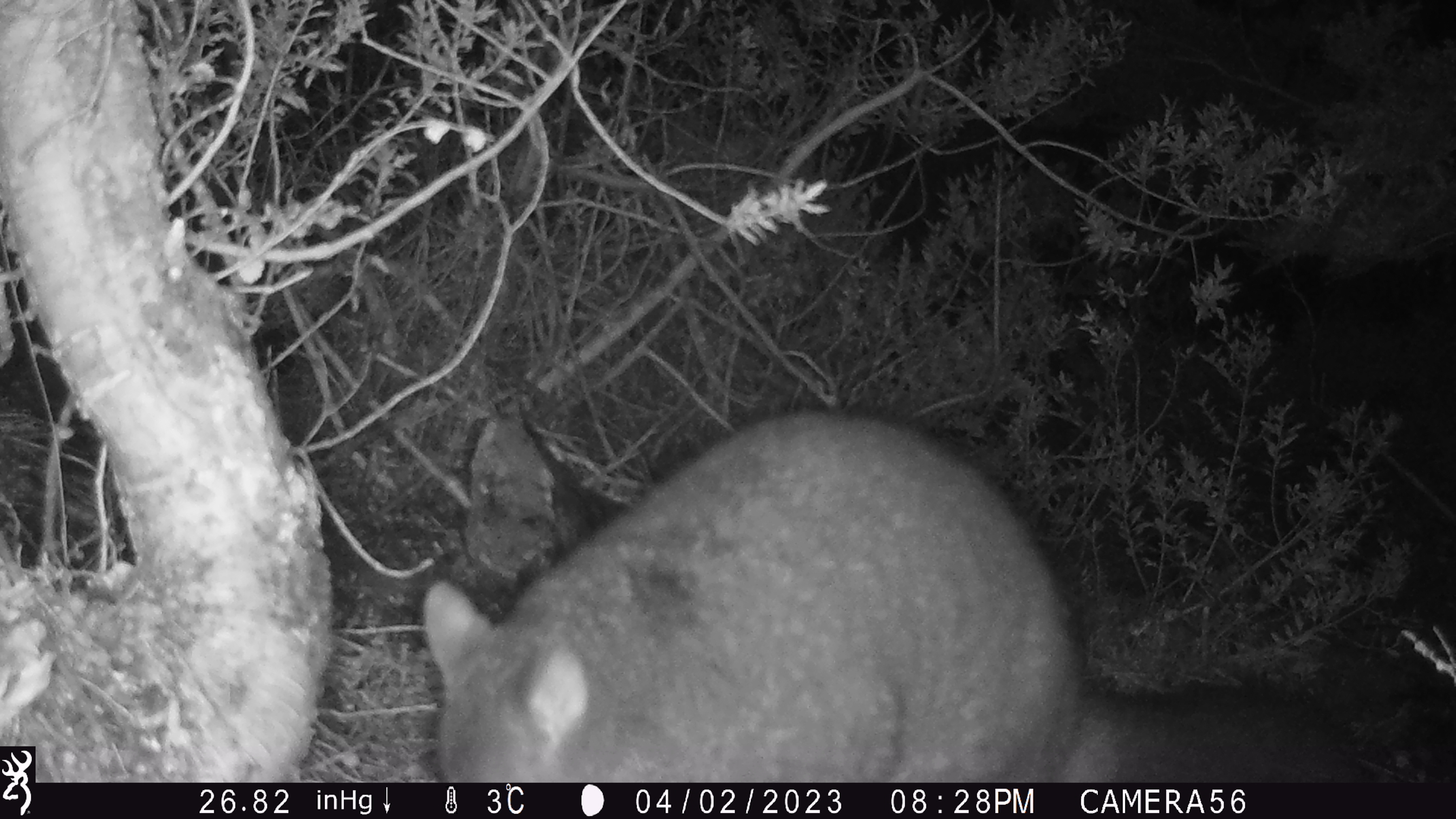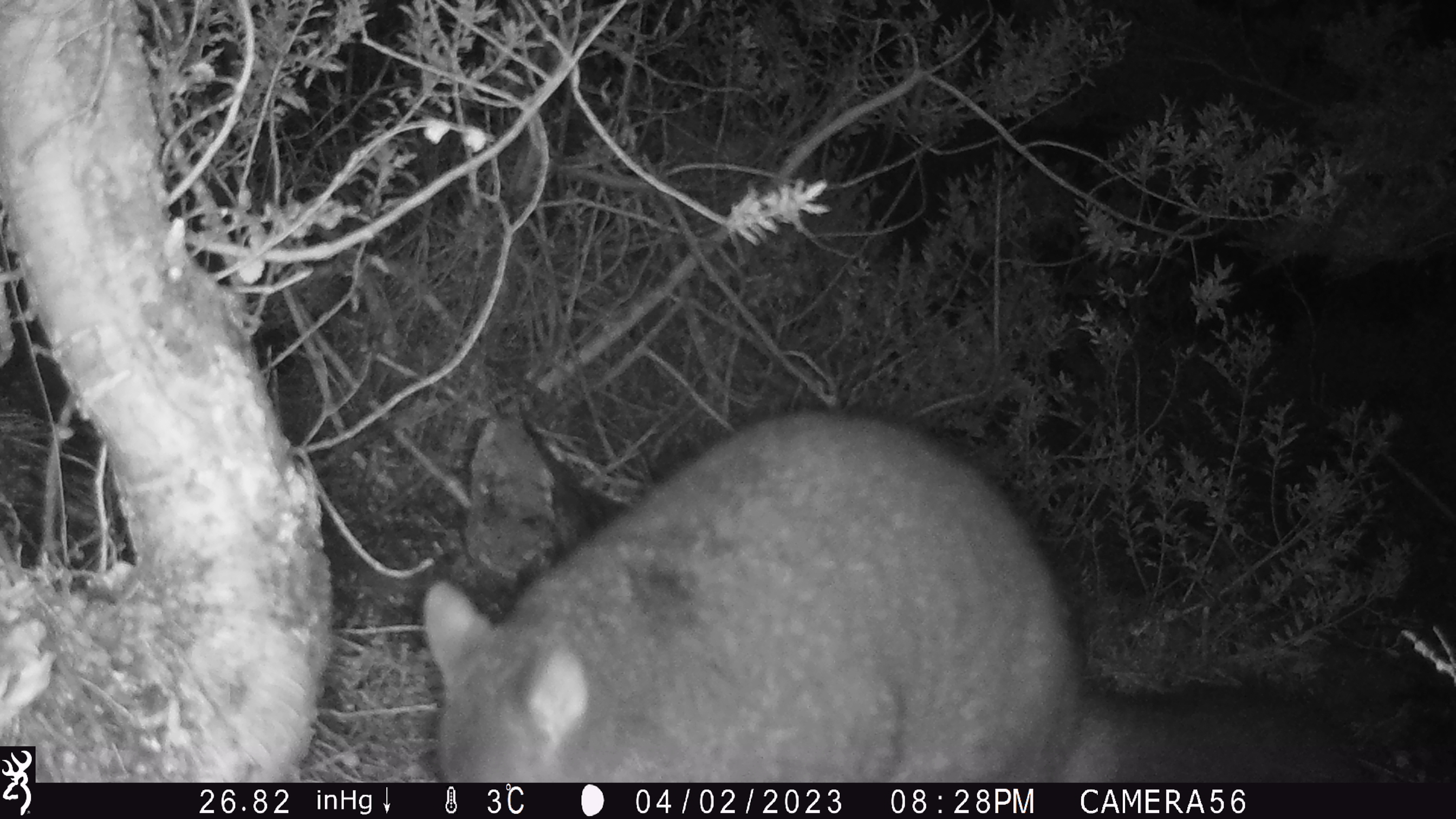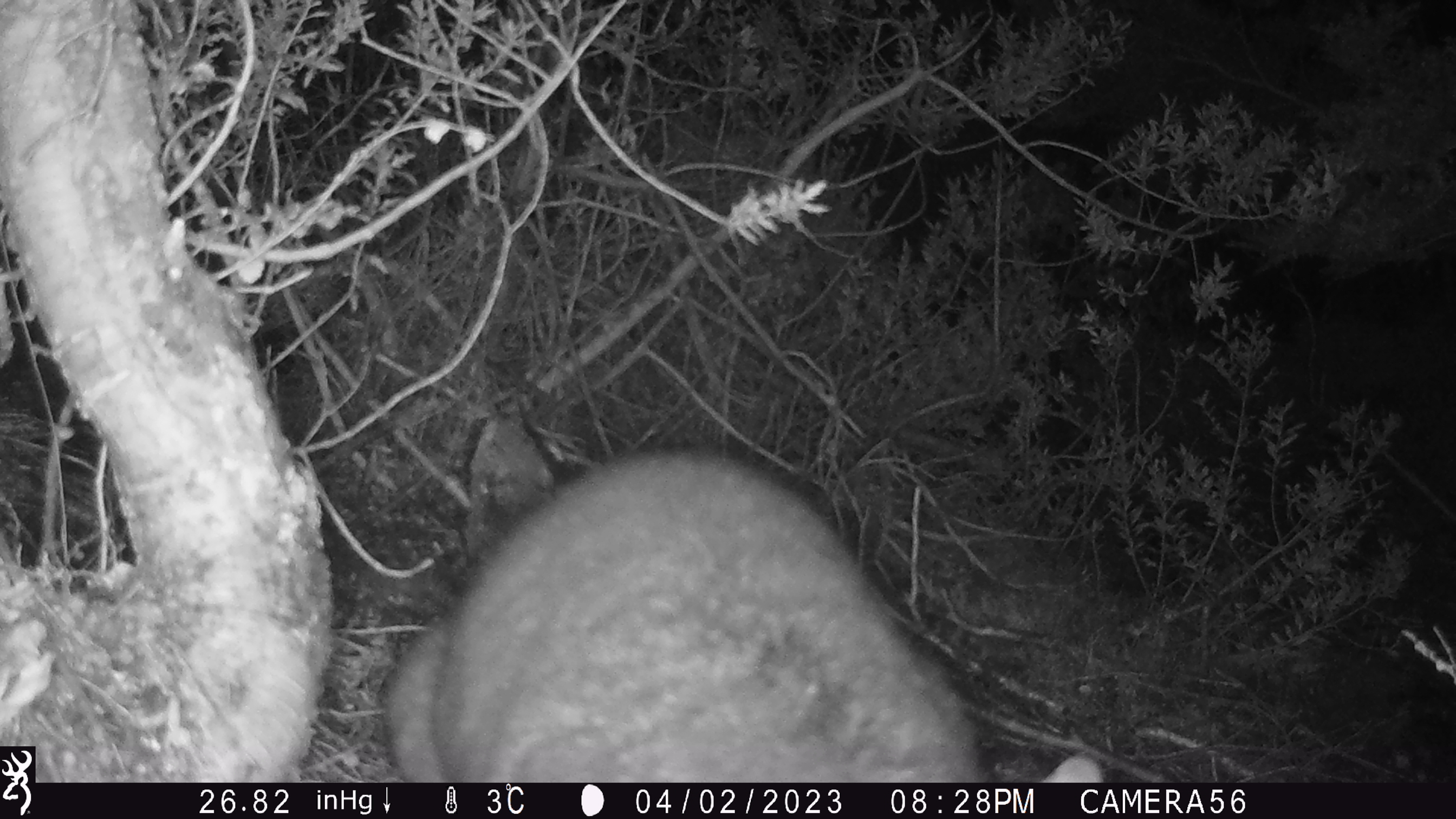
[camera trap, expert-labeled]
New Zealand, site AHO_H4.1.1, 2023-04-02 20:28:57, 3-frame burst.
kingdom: Animalia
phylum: Chordata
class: Mammalia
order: Diprotodontia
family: Phalangeridae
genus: Trichosurus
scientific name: Trichosurus vulpecula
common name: common brushtail possum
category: possum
Possum (common brushtail possum) (Trichosurus vulpecula).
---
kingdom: Animalia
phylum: Chordata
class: Mammalia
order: Carnivora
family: Mustelidae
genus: Mustela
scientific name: Mustela erminea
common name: stoat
Stoat (Mustela erminea).